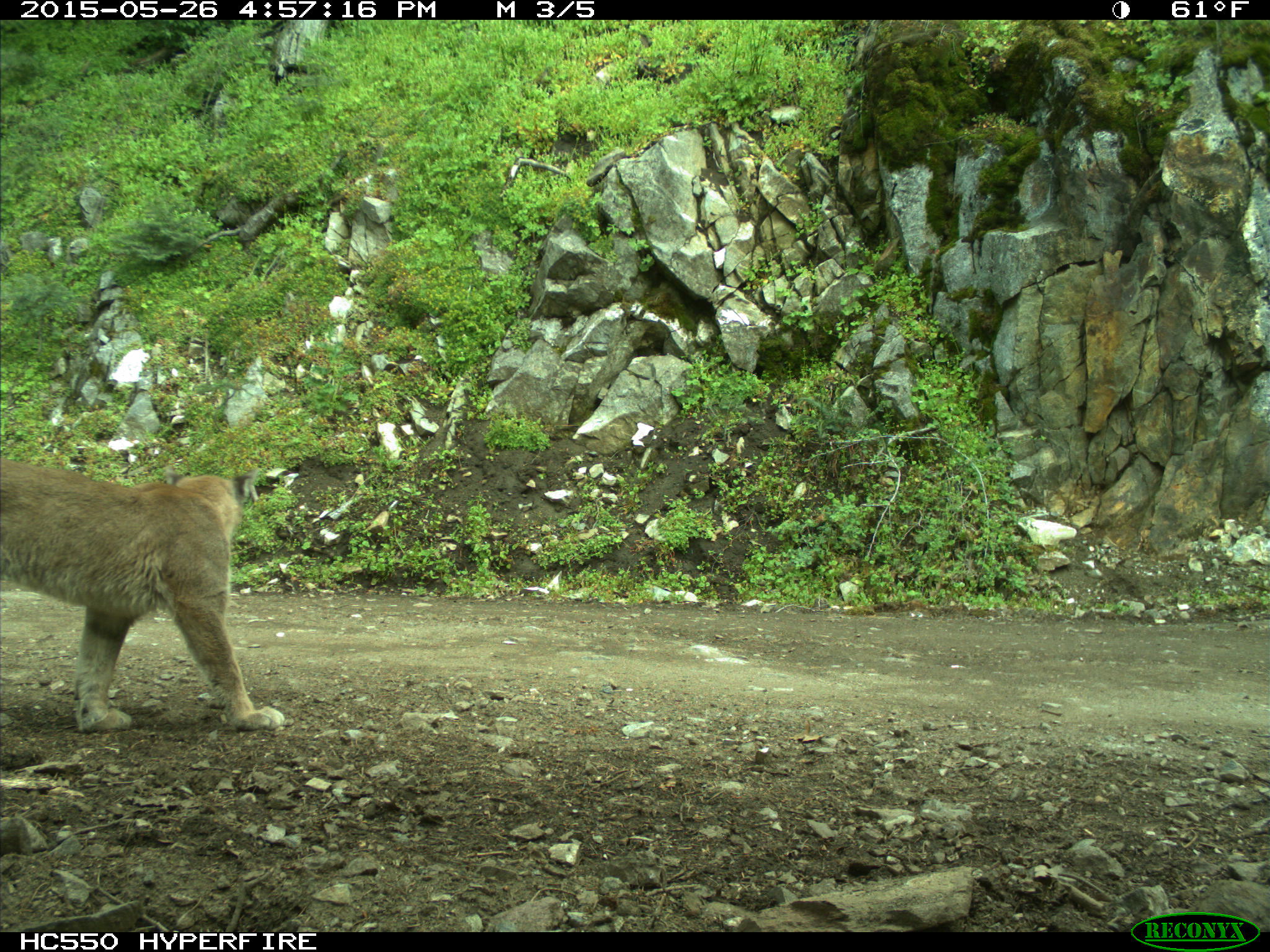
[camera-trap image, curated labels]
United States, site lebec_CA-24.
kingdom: Animalia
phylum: Chordata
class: Mammalia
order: Carnivora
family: Felidae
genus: Puma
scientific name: Puma concolor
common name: mountain lion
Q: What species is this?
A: Puma concolor (mountain lion).